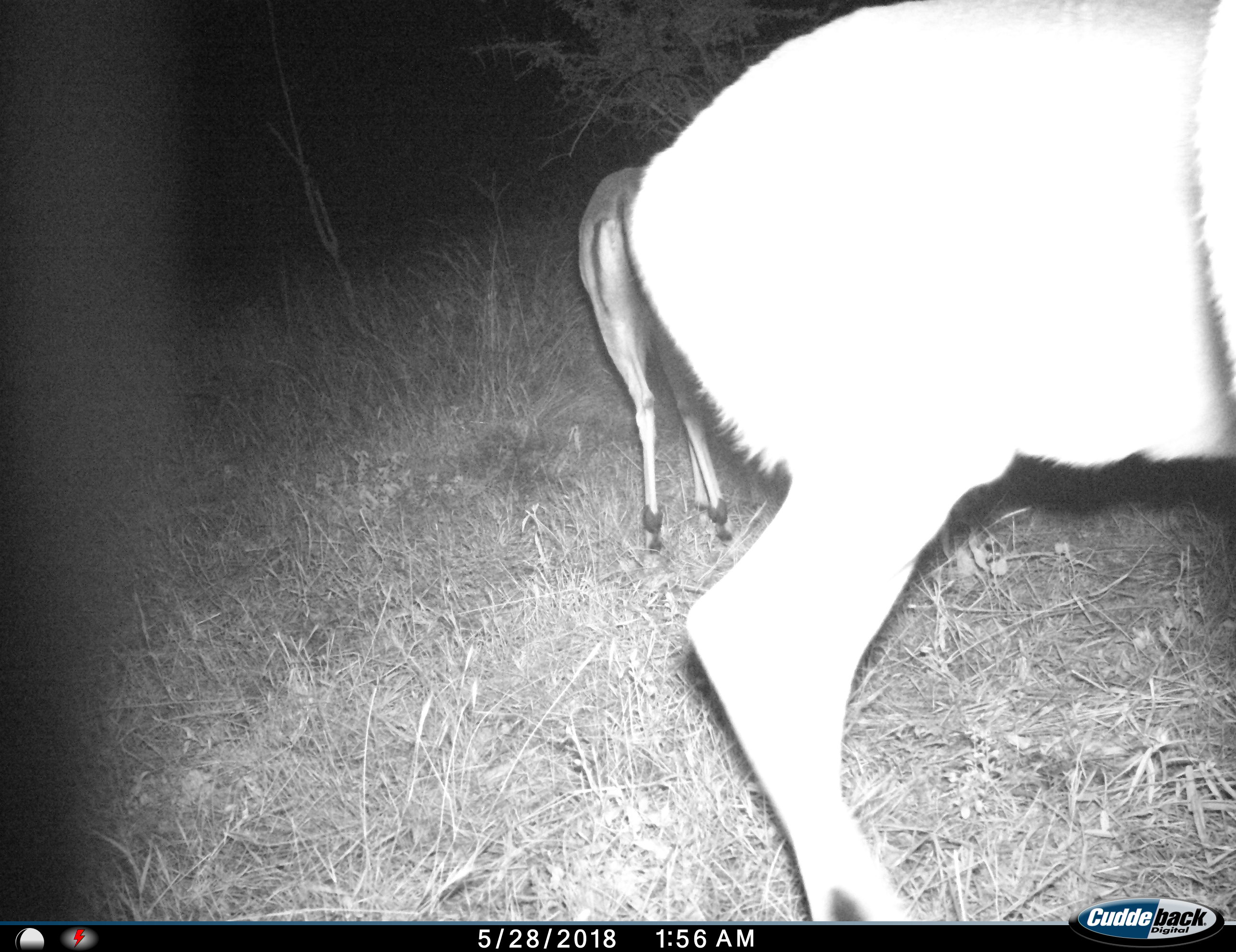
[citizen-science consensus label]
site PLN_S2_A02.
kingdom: Animalia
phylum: Chordata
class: Mammalia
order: Artiodactyla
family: Bovidae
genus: Aepyceros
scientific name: Aepyceros melampus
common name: impala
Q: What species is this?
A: Impala (Aepyceros melampus).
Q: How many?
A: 2.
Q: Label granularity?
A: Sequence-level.